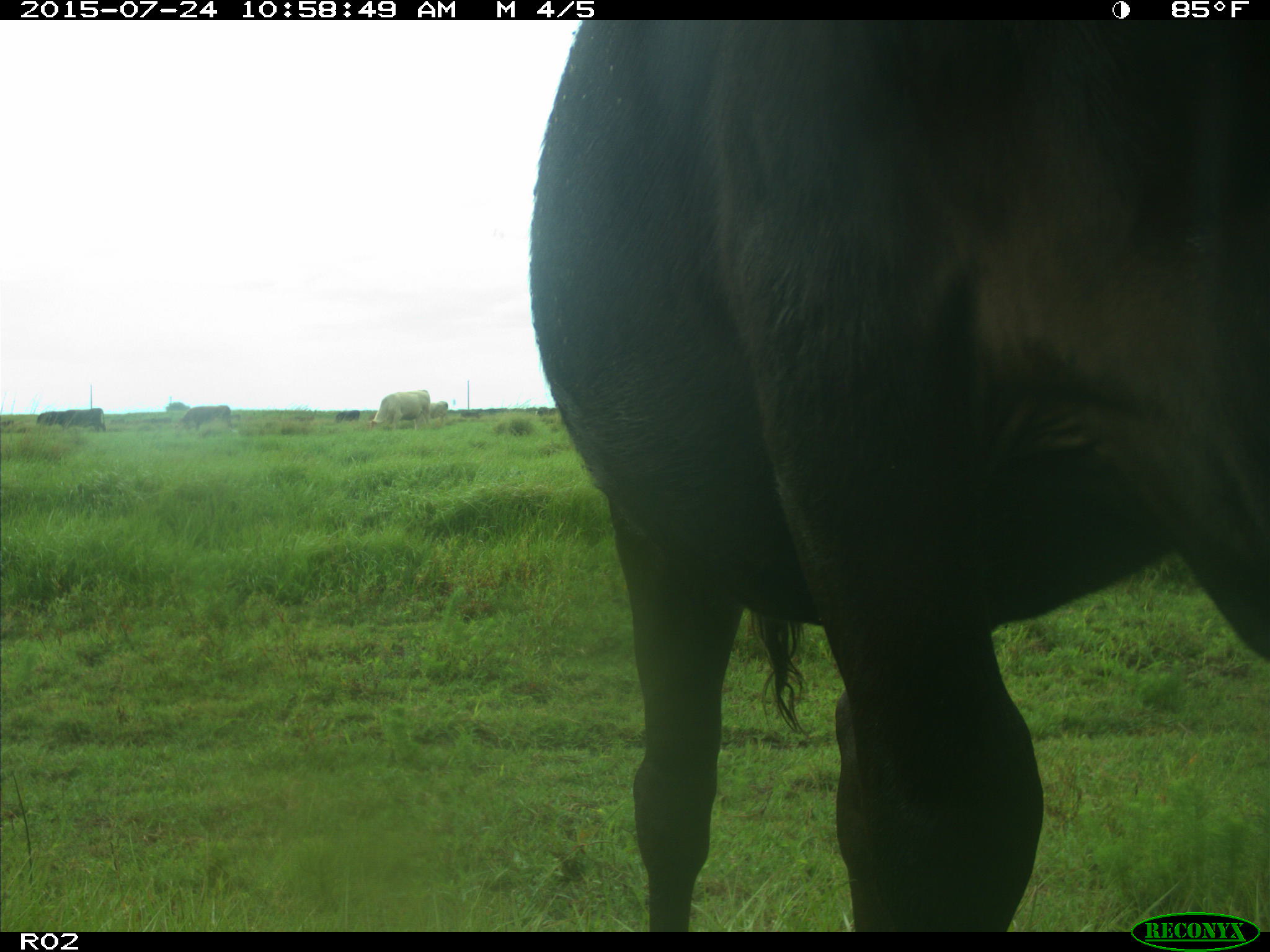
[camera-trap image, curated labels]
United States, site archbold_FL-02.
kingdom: Animalia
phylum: Chordata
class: Mammalia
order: Artiodactyla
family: Bovidae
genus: Bos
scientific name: Bos taurus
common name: domestic cow